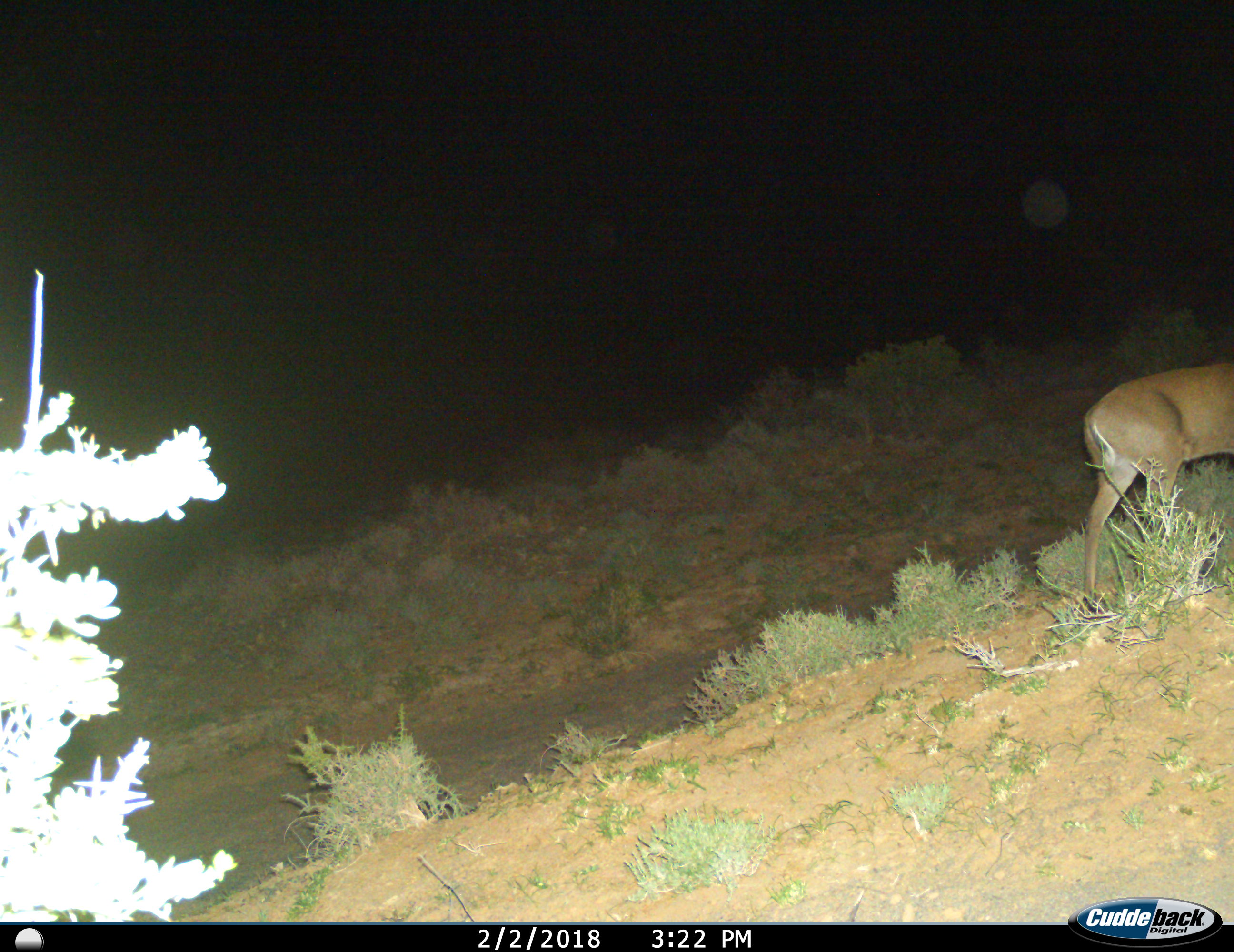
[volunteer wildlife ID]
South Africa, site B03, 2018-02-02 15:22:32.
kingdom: Animalia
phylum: Chordata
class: Mammalia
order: Artiodactyla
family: Bovidae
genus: Raphicerus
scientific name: Raphicerus campestris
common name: steenbok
Steenbok (Raphicerus campestris), count 1. Behavior (volunteer vote fractions): standing 20%, resting 0%, moving 80%, interacting 0%. Young present (vote fraction): 0%. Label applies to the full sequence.